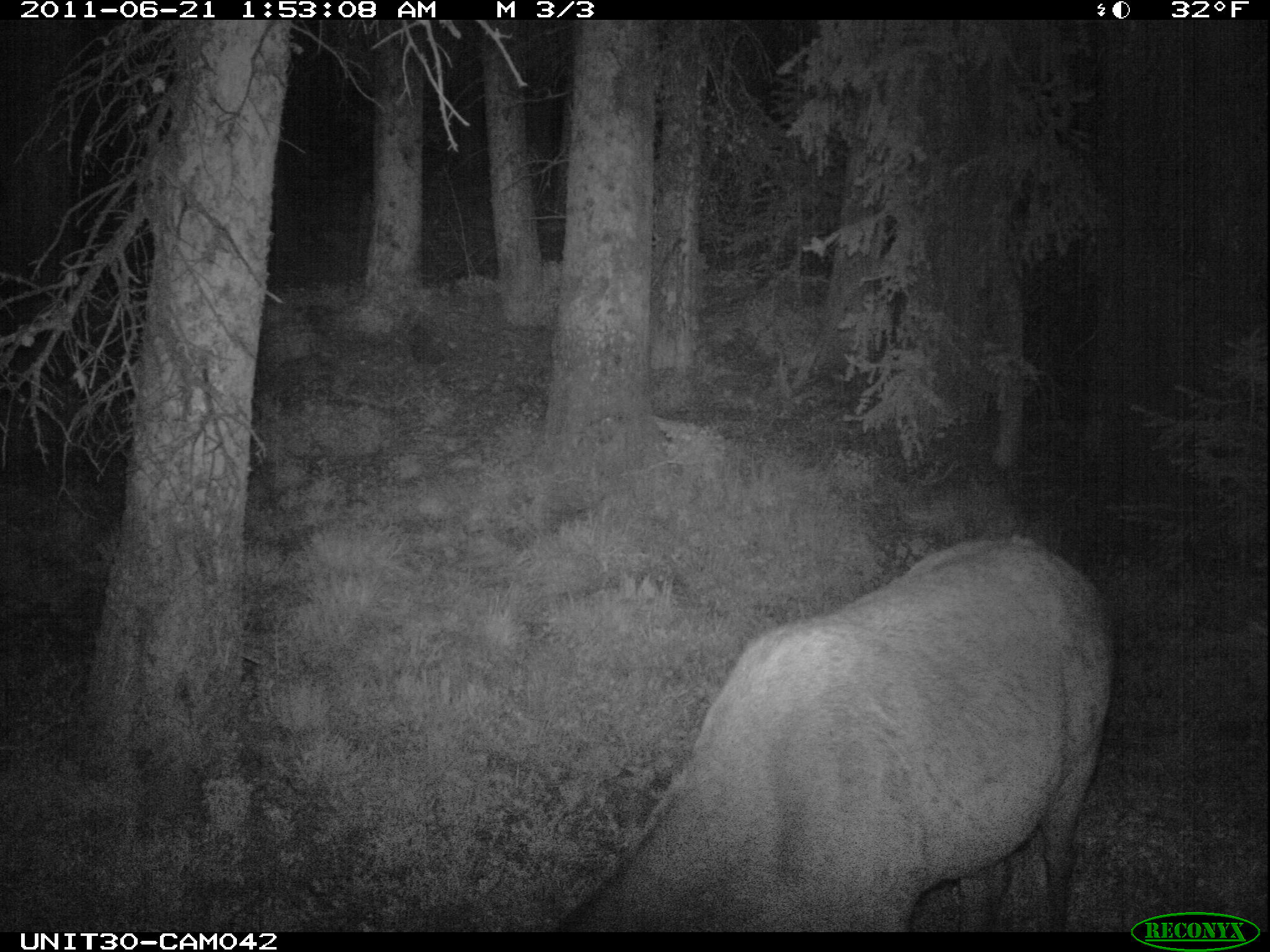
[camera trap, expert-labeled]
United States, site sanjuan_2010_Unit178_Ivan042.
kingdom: Animalia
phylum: Chordata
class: Mammalia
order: Artiodactyla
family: Cervidae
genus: Cervus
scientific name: Cervus elaphus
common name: red deer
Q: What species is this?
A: Cervus elaphus (red deer).